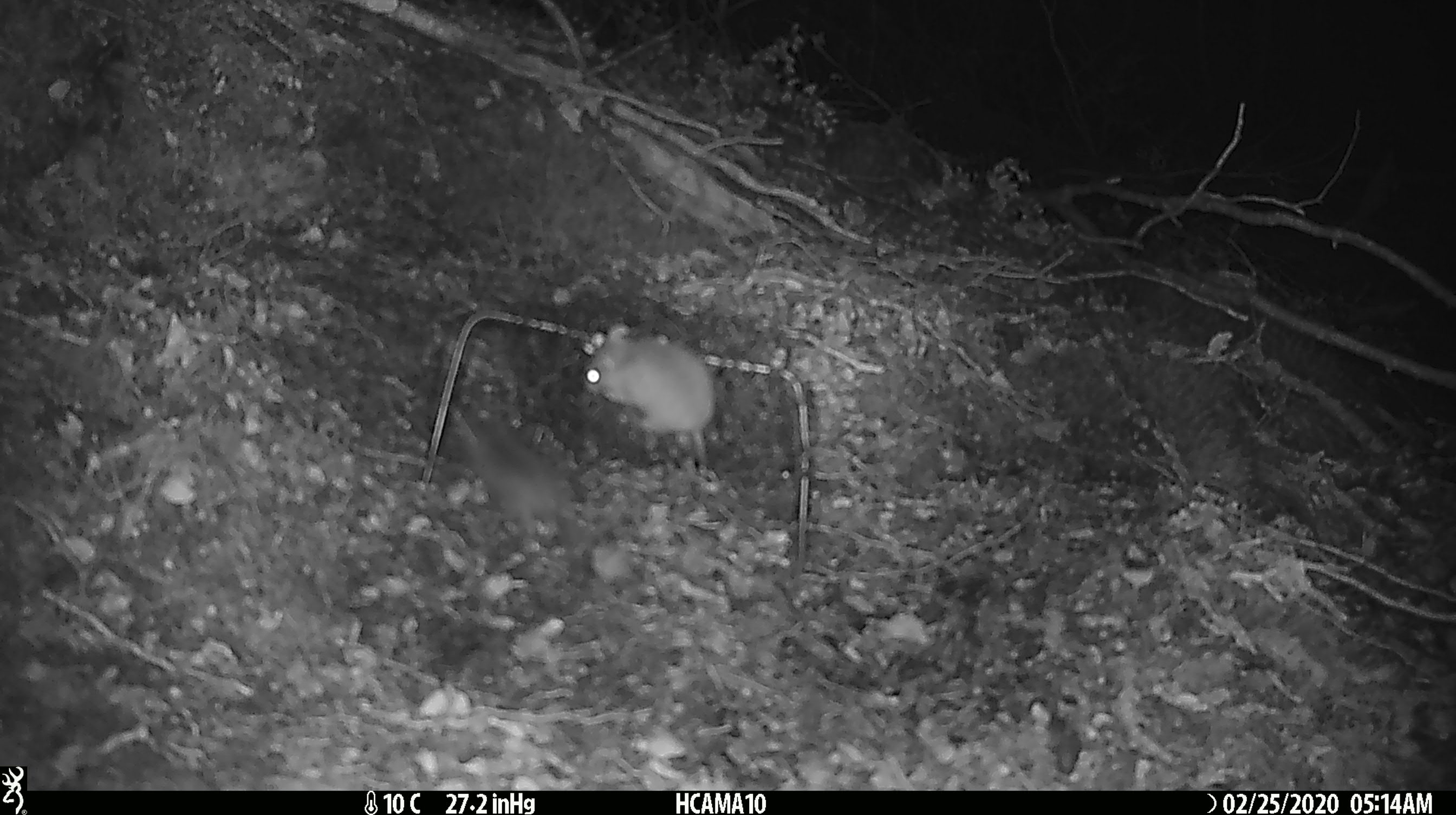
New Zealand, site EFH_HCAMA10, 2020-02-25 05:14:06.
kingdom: Animalia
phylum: Chordata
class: Mammalia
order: Rodentia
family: Muridae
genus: Mus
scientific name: Mus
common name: mouse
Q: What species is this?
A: Mouse (Mus).